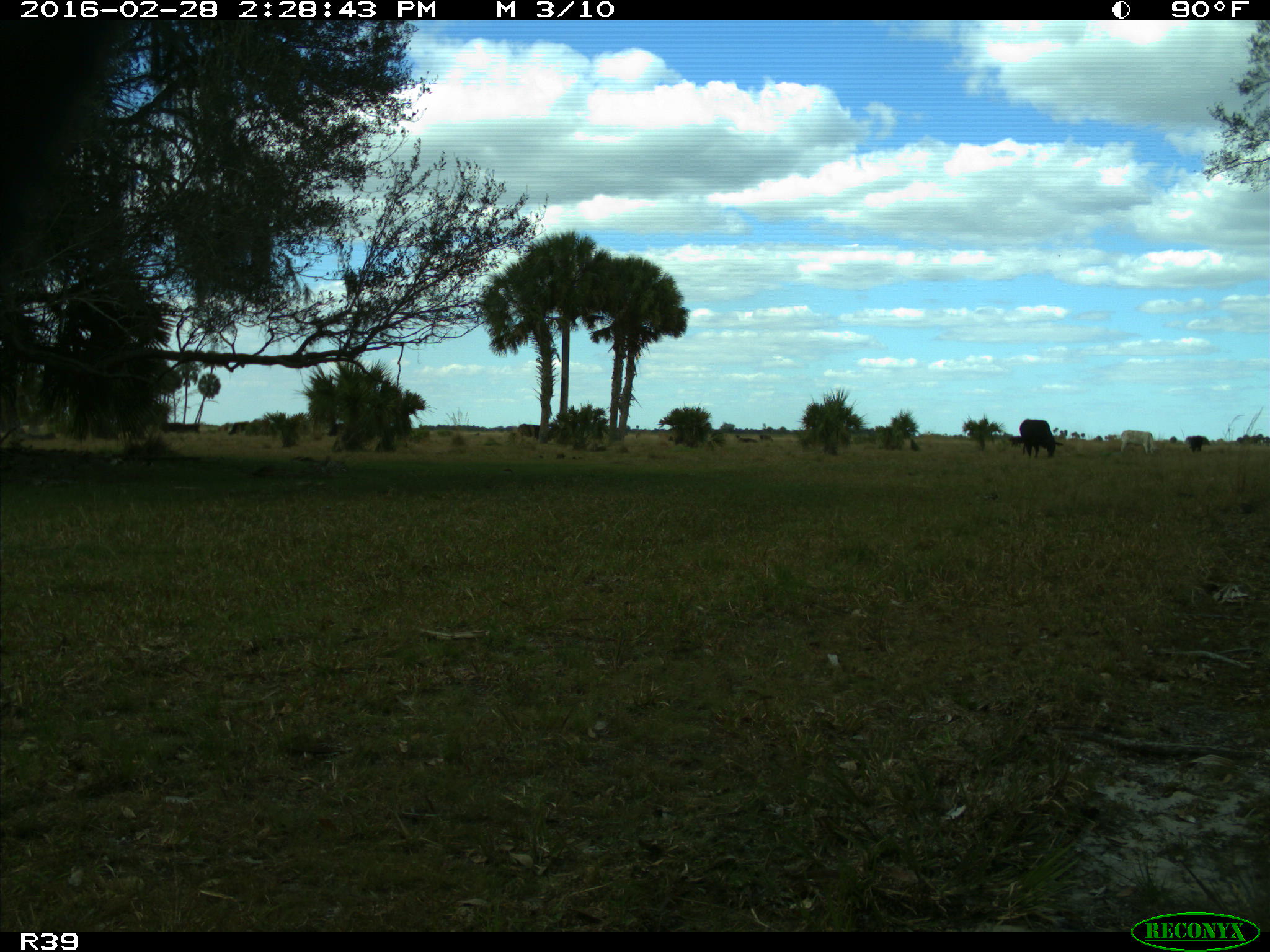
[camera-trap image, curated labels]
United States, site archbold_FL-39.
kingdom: Animalia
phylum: Chordata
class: Mammalia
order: Artiodactyla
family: Bovidae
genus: Bos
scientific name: Bos taurus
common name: domestic cow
Bos taurus (domestic cow).